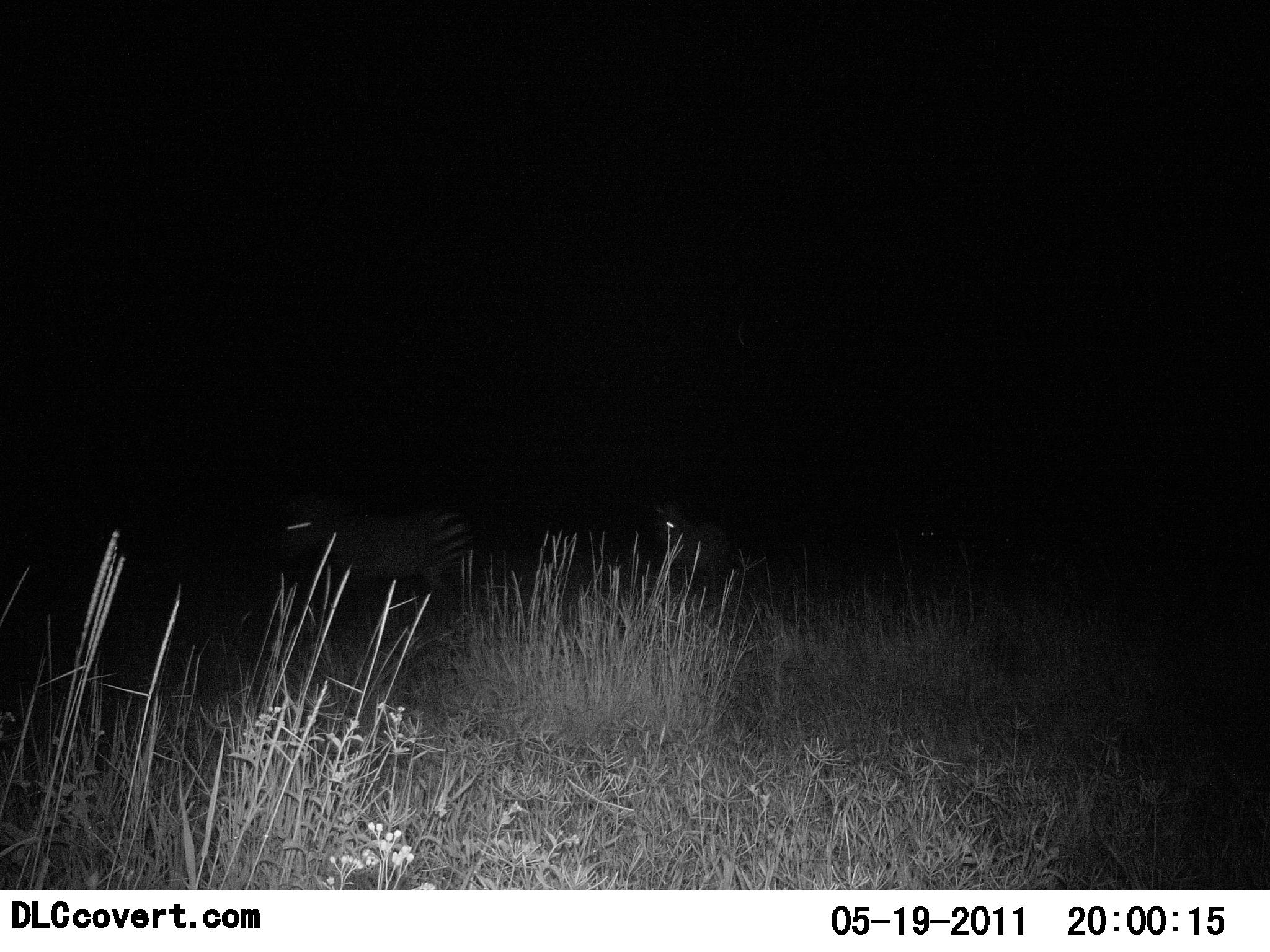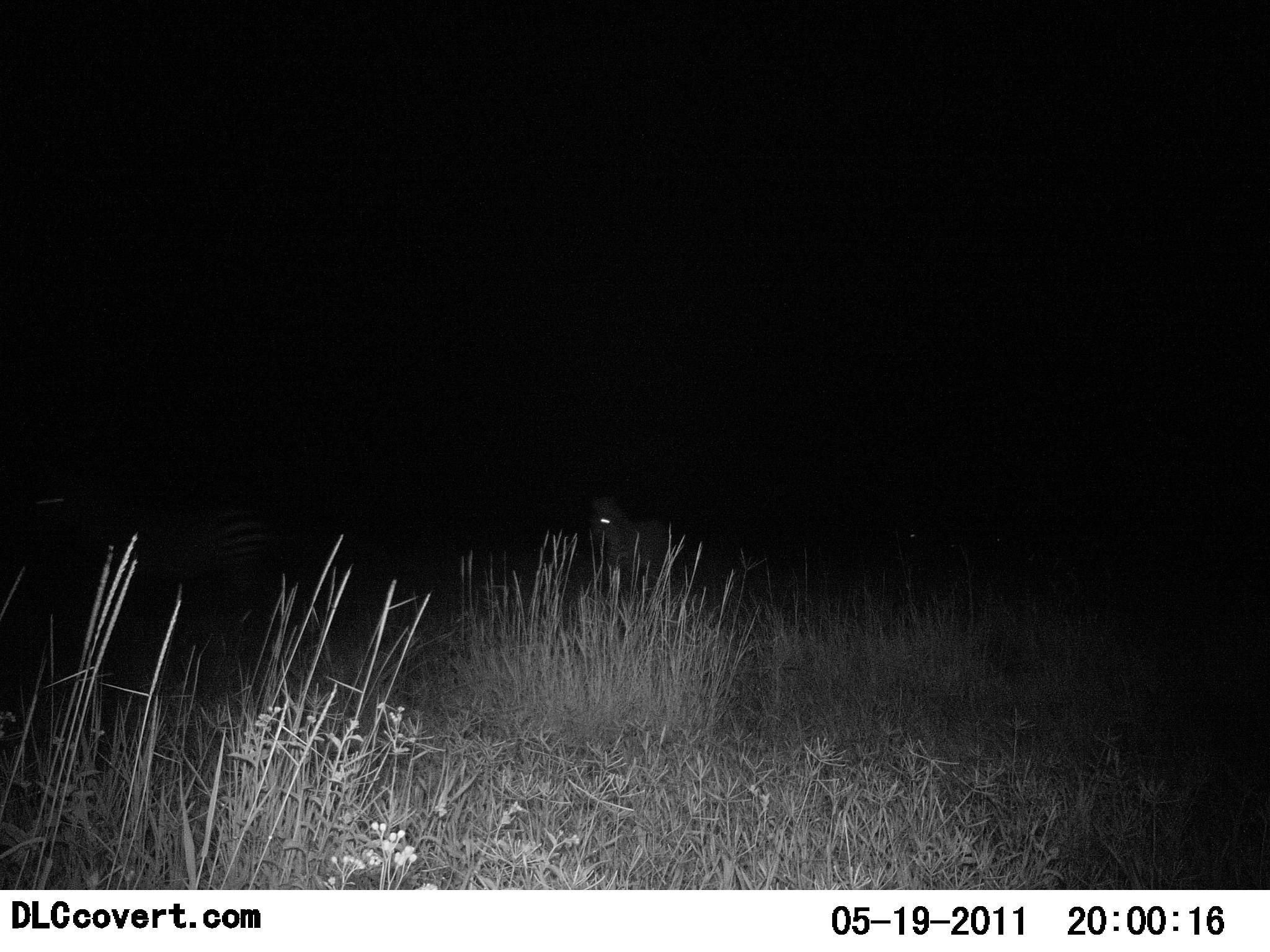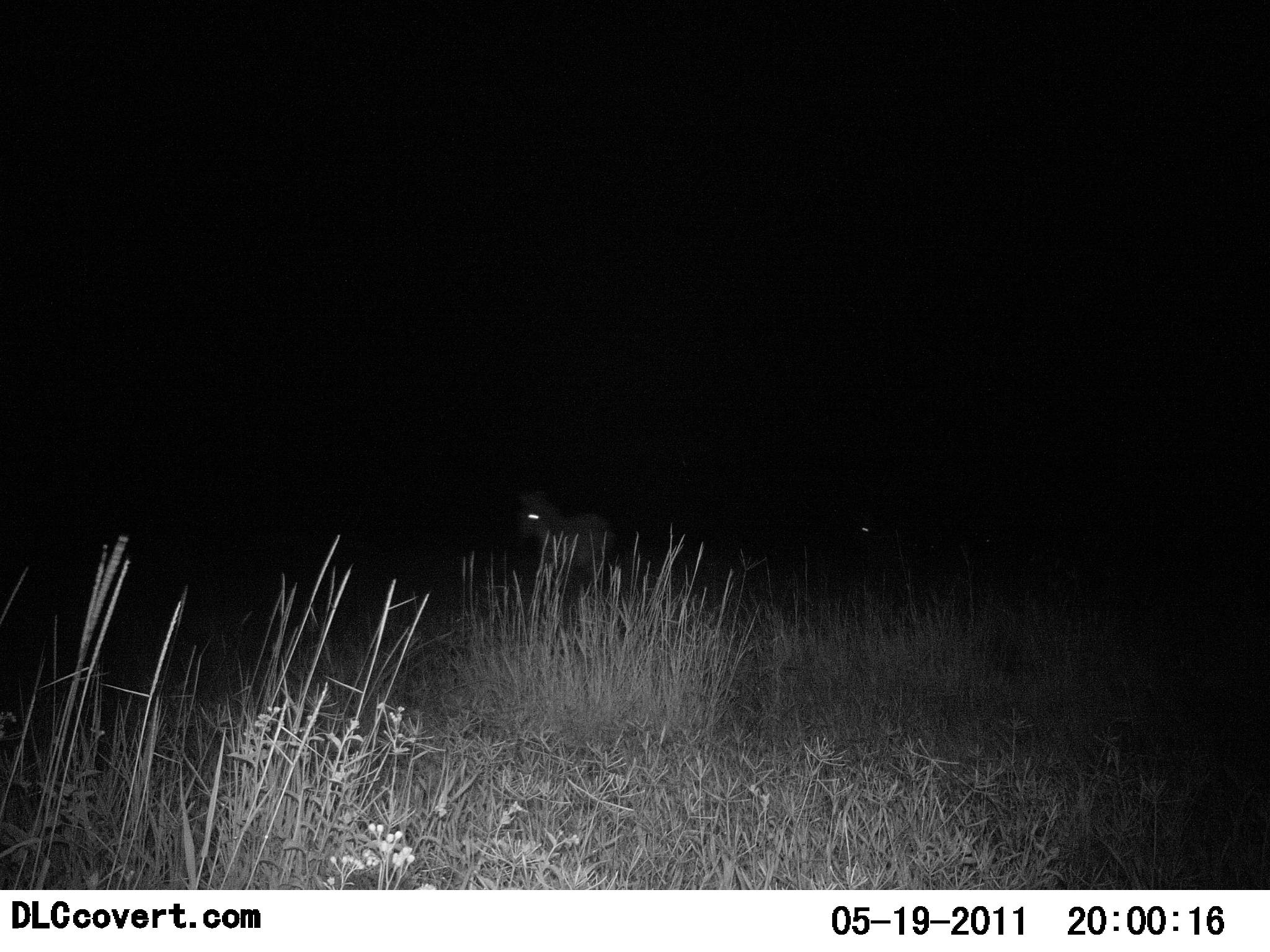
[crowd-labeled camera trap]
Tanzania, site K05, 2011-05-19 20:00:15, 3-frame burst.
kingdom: Animalia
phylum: Chordata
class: Mammalia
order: Perissodactyla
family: Equidae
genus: Equus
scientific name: Equus quagga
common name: plains zebra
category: zebra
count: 3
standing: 0%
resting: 0%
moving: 100%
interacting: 0%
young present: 0%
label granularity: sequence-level